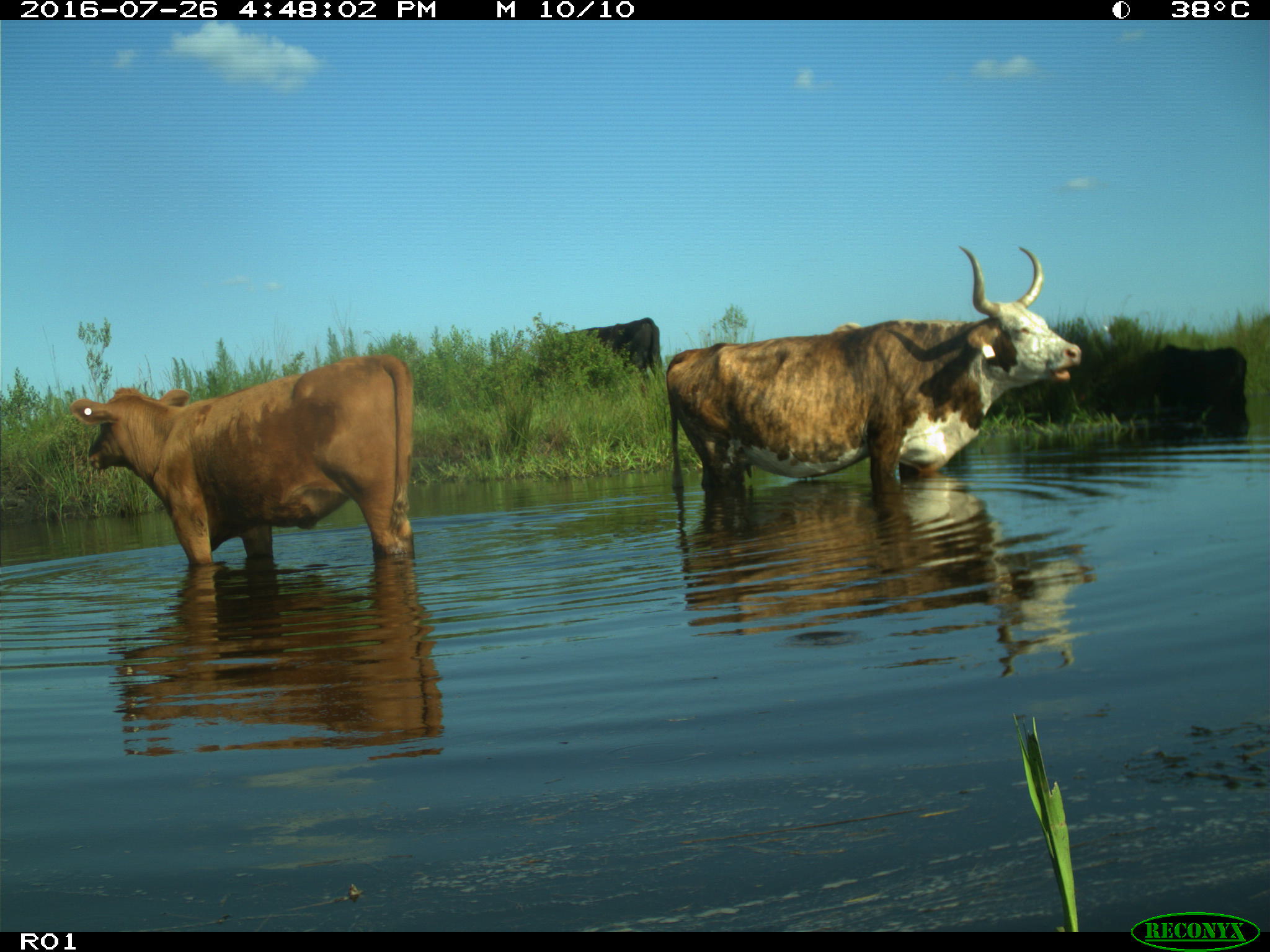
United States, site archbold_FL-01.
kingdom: Animalia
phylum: Chordata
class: Mammalia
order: Artiodactyla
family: Bovidae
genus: Bos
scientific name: Bos taurus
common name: domestic cow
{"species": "Bos taurus (domestic cow)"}